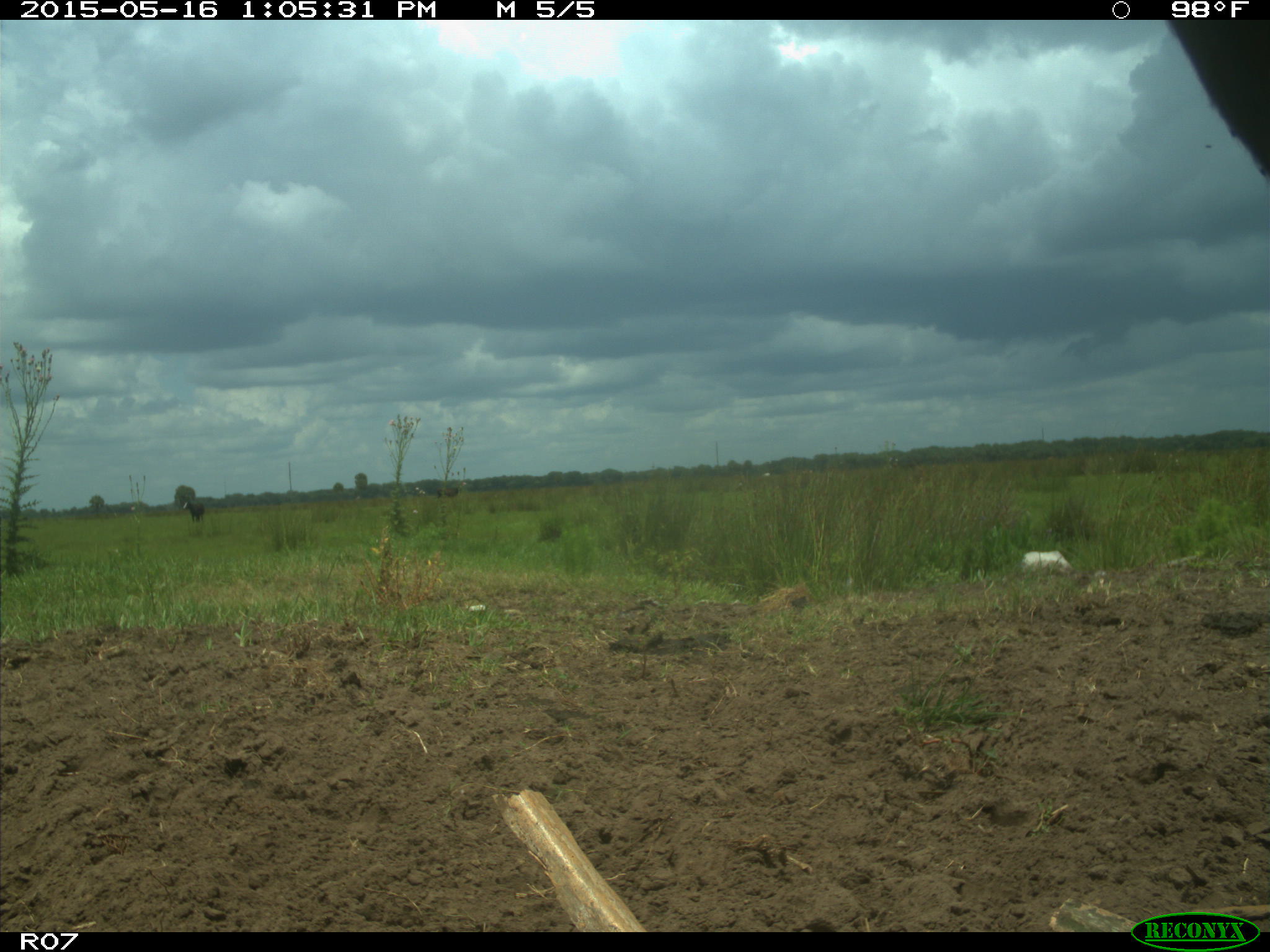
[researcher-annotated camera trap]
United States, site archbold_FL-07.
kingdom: Animalia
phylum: Chordata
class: Mammalia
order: Artiodactyla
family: Bovidae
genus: Bos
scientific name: Bos taurus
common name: domestic cow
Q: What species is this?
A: Bos taurus (domestic cow).